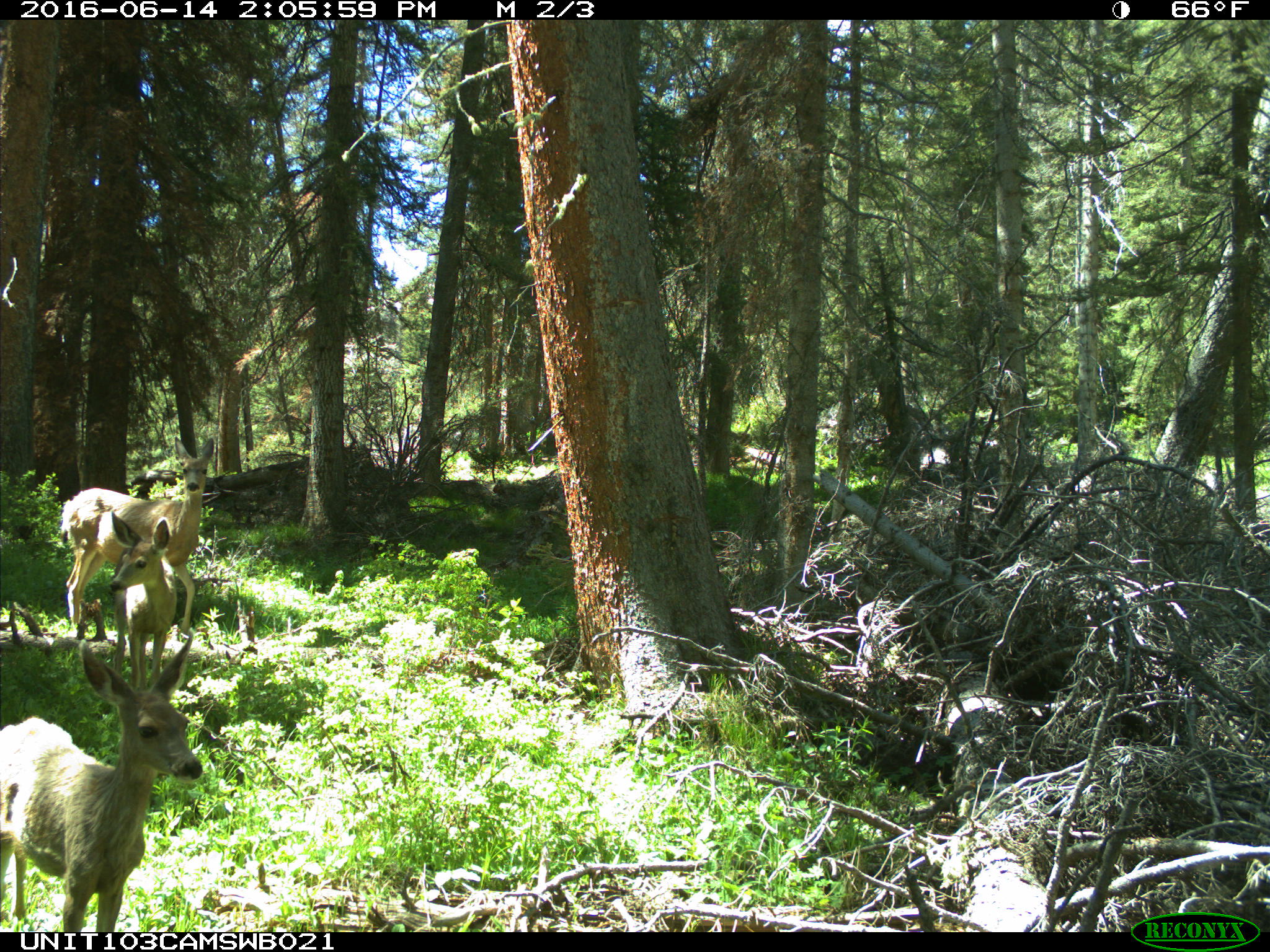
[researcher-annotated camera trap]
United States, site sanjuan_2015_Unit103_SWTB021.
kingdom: Animalia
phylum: Chordata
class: Mammalia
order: Artiodactyla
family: Cervidae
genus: Odocoileus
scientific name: Odocoileus hemionus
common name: mule deer